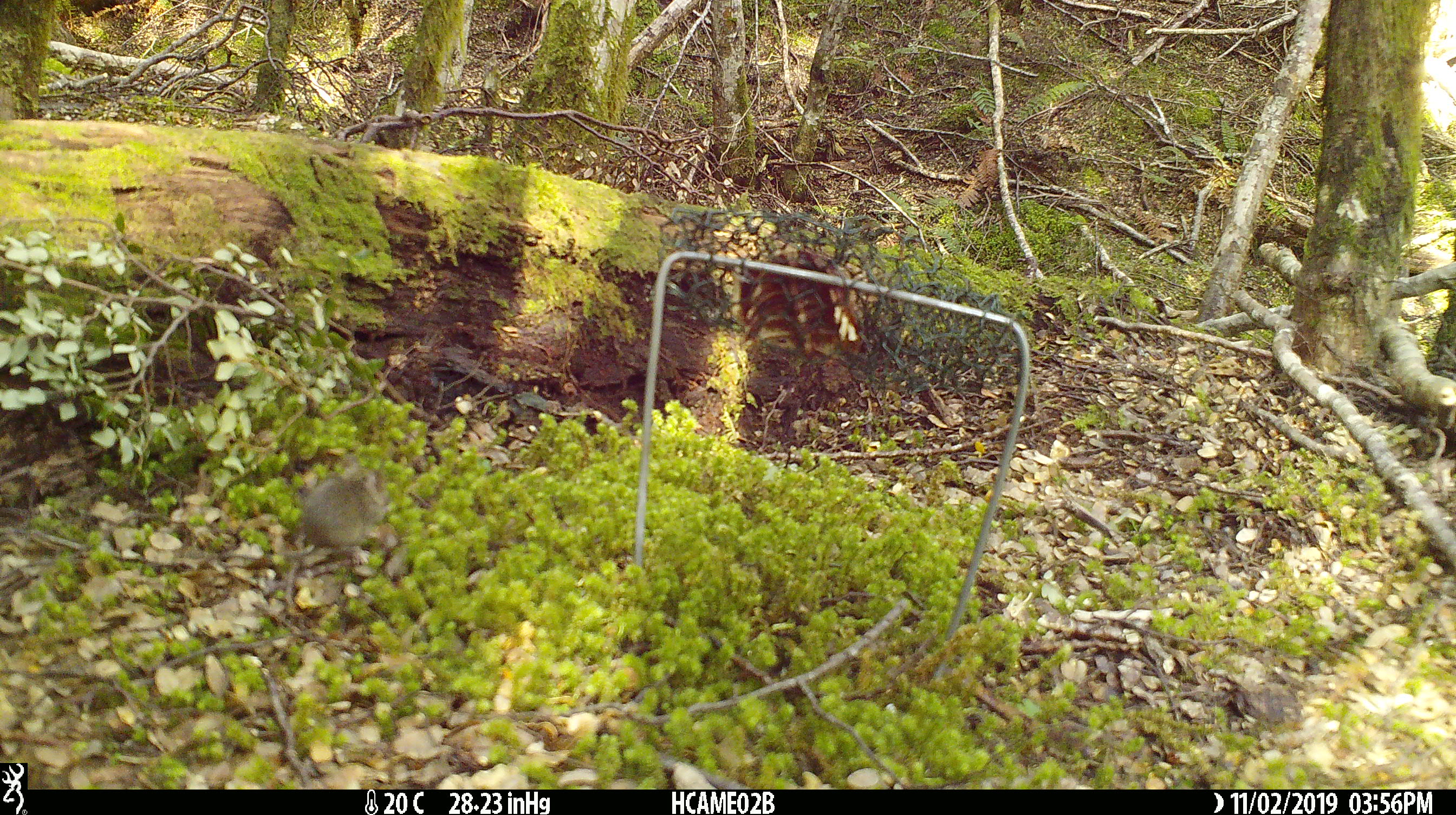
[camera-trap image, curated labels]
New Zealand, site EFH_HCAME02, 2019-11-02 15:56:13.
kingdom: Animalia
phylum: Chordata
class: Mammalia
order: Rodentia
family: Muridae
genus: Mus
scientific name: Mus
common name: mouse